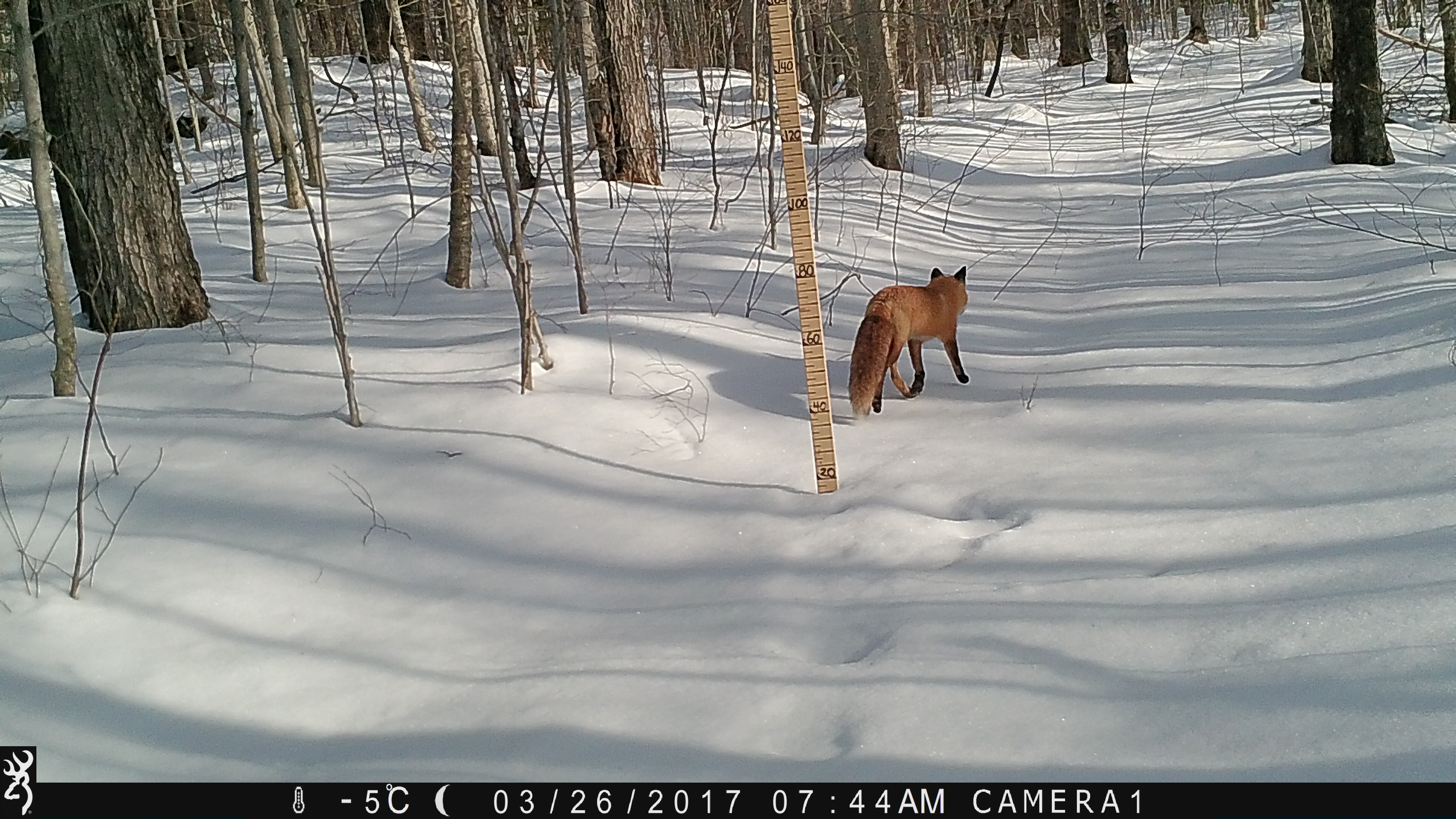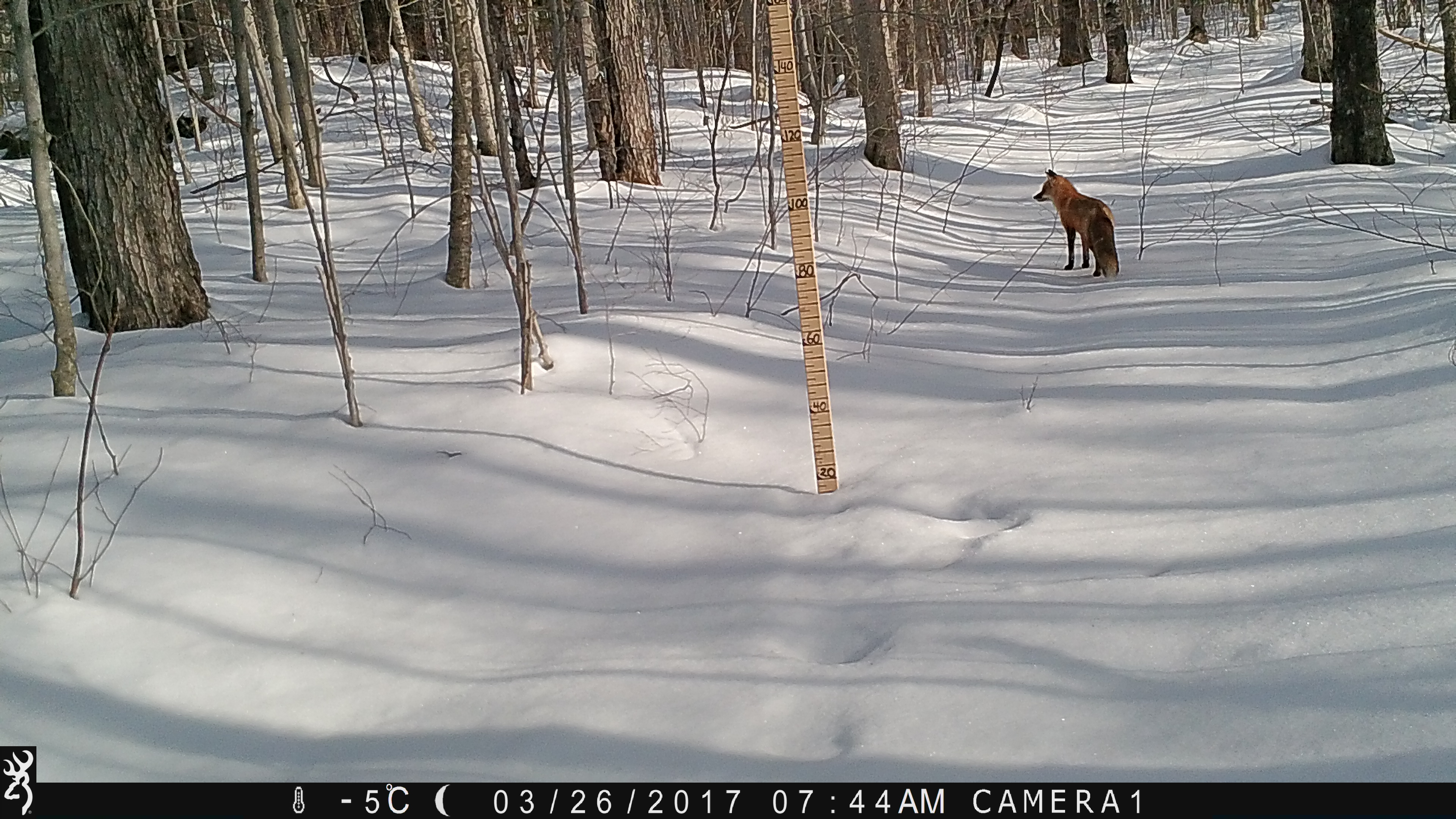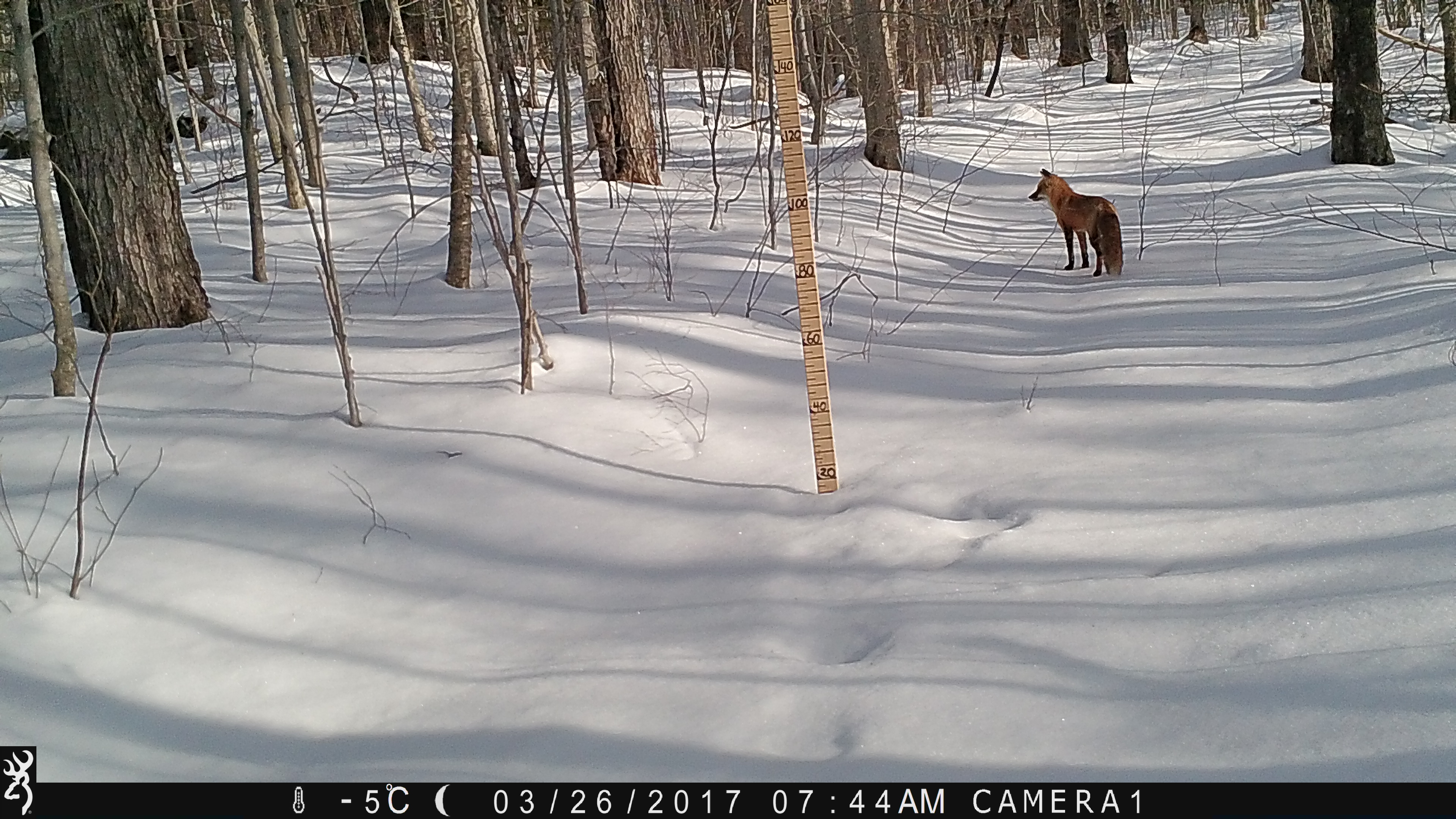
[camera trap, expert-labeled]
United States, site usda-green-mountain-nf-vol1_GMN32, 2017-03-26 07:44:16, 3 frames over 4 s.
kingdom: Animalia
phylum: Chordata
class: Mammalia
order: Carnivora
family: Canidae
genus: Vulpes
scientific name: Vulpes vulpes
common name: red fox